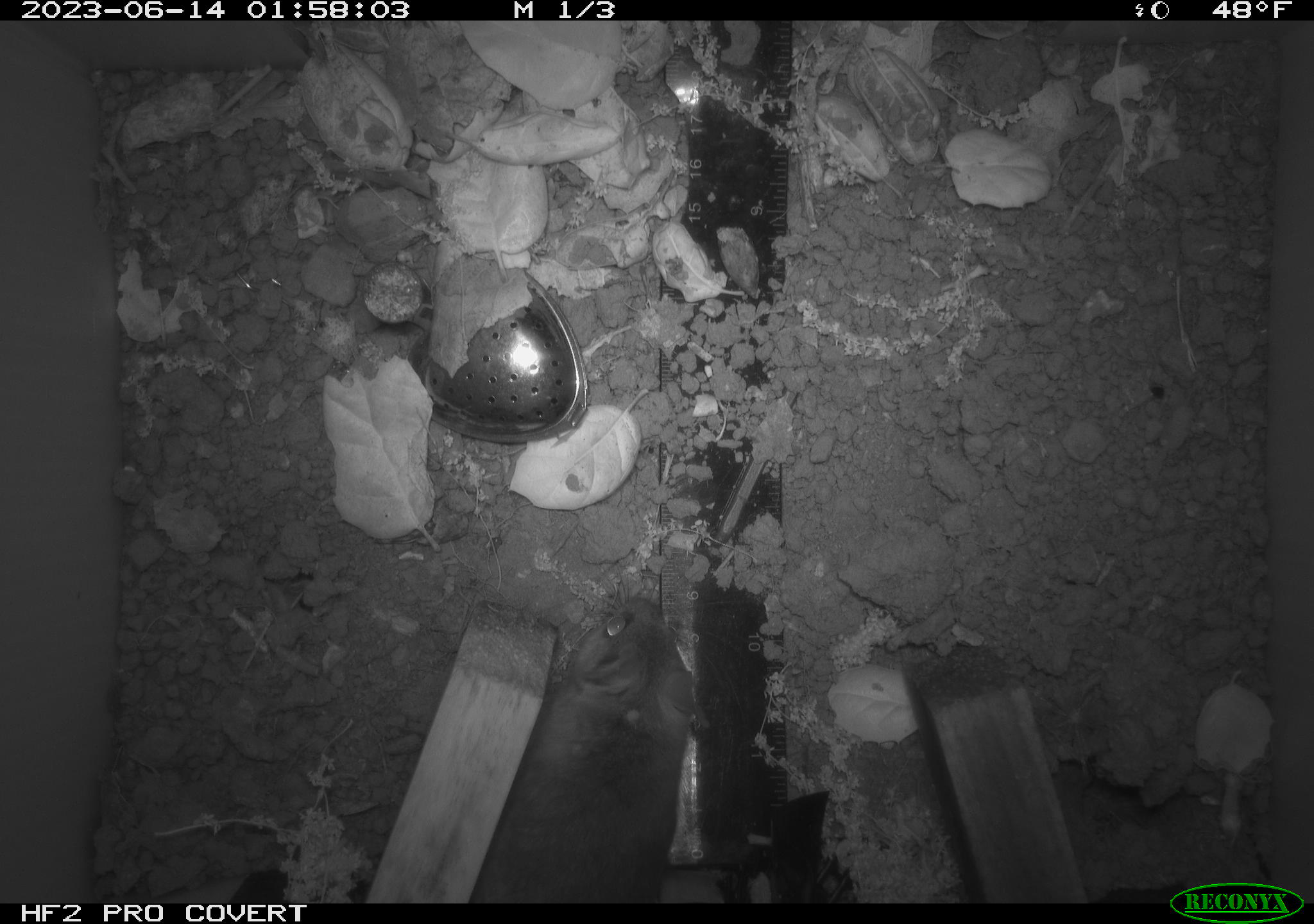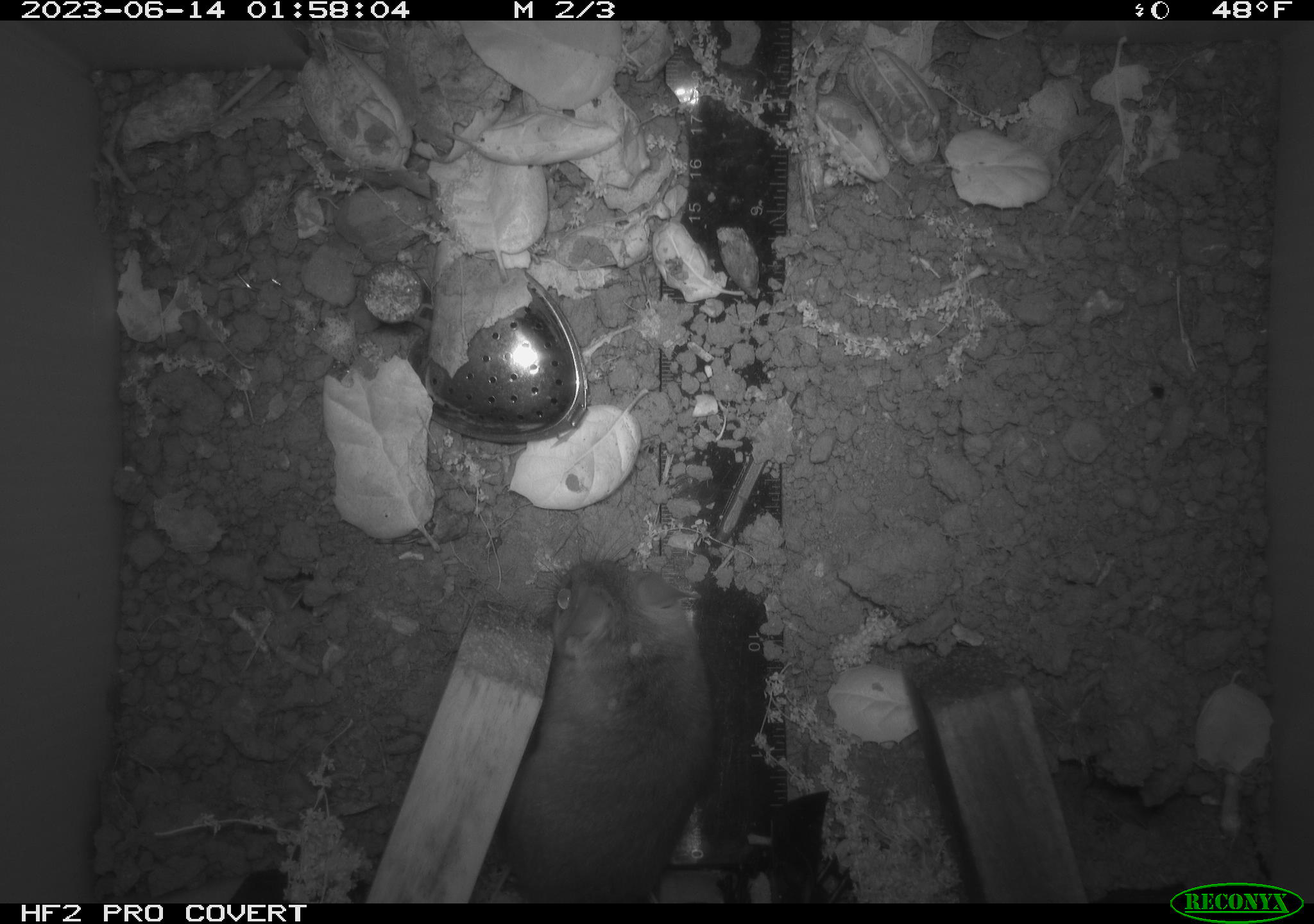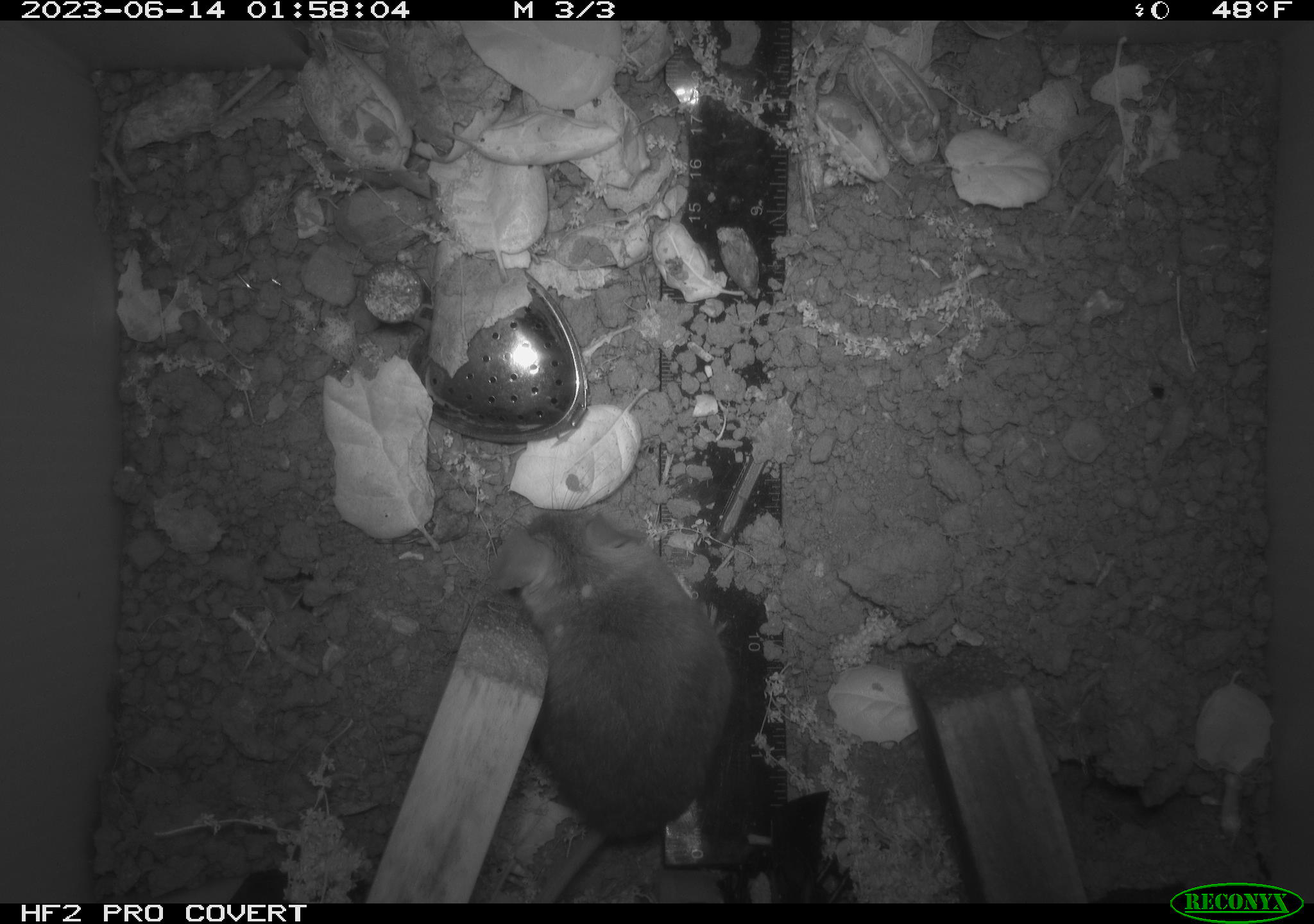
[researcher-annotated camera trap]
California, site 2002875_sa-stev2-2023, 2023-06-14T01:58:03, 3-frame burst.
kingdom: Animalia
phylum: Chordata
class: Mammalia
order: Rodentia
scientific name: Rodentia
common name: mouse species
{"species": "mouse species (Rodentia)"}